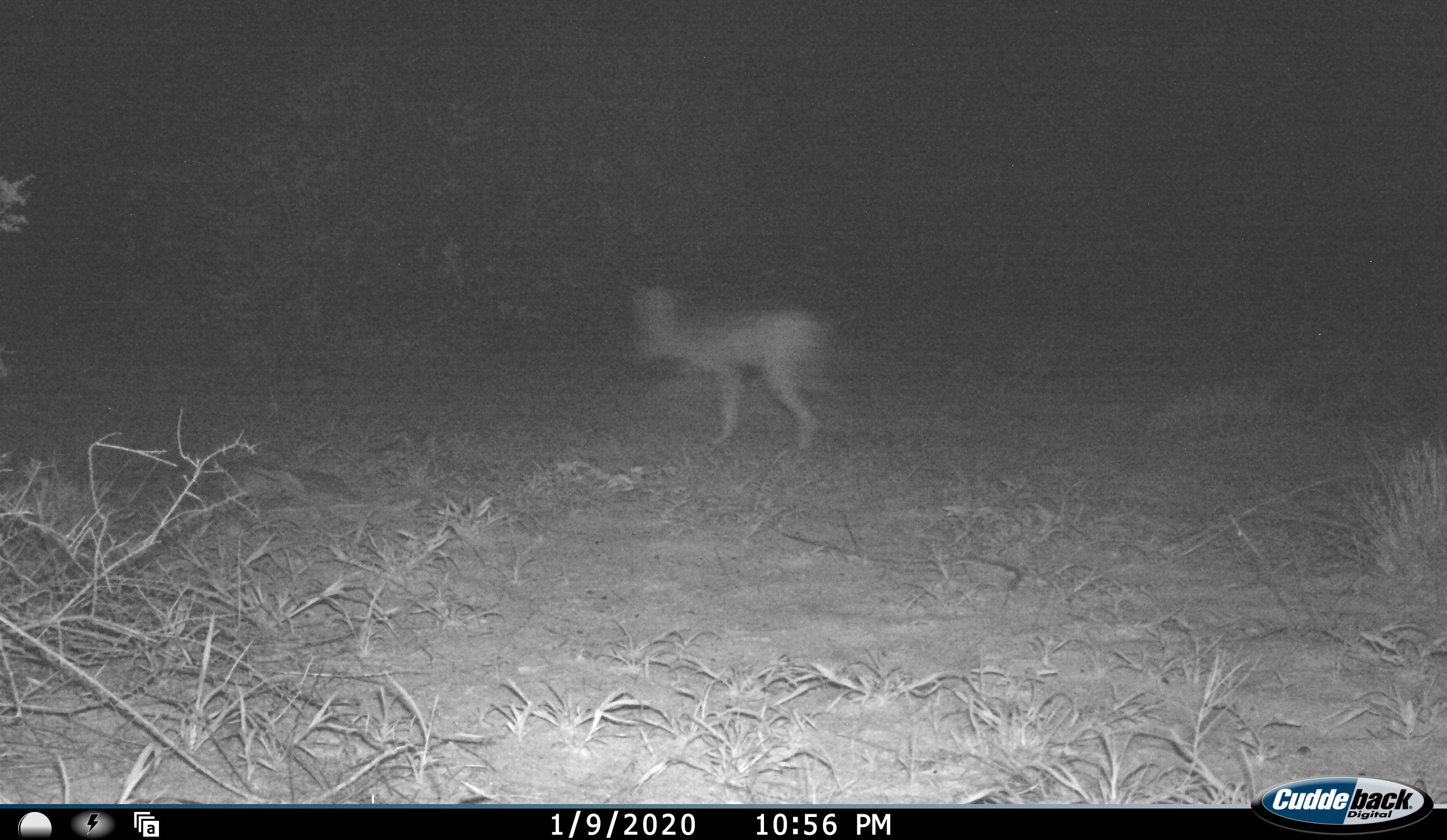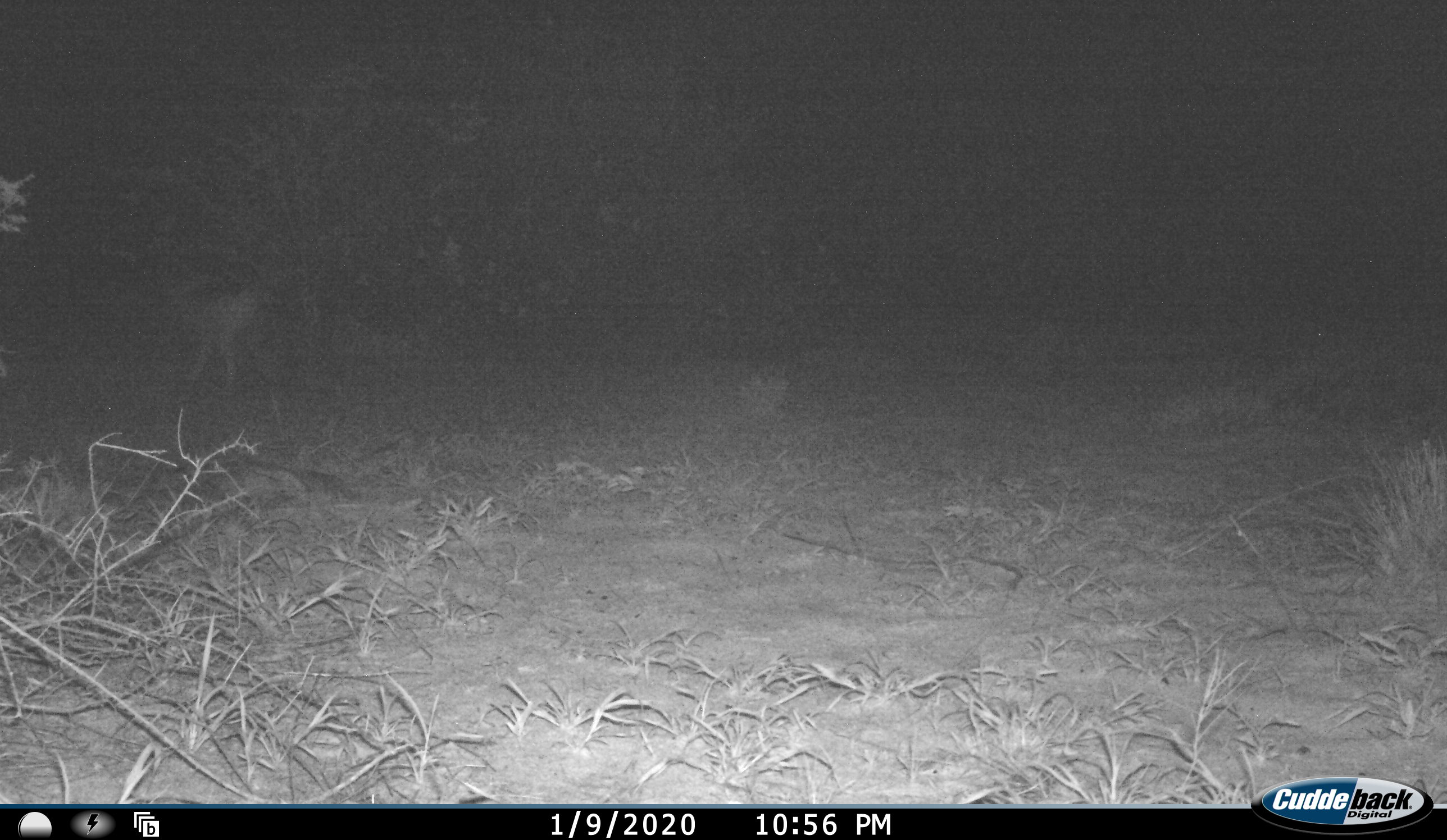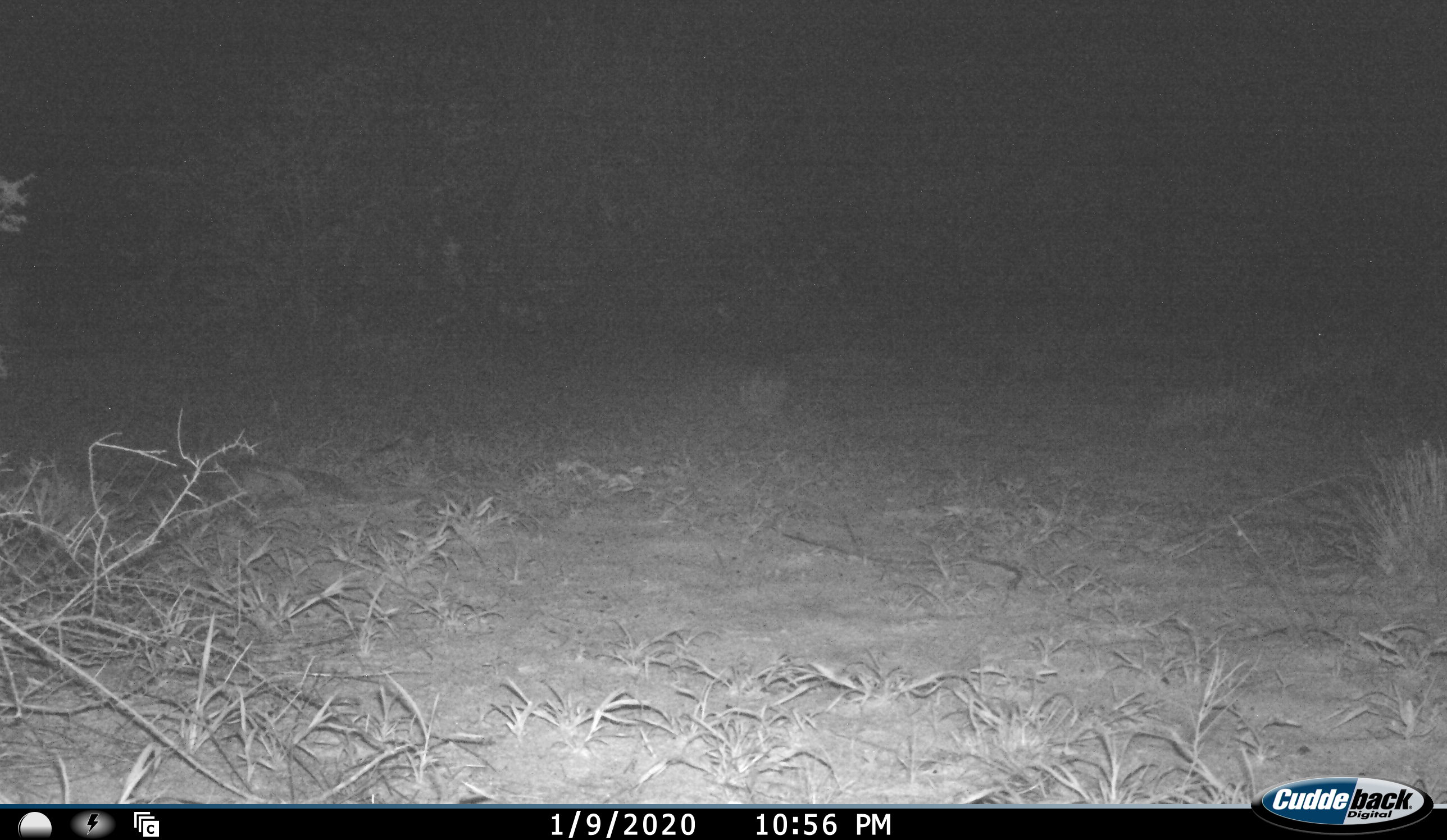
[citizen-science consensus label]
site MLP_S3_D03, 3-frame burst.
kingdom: Animalia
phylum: Chordata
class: Mammalia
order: Carnivora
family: Canidae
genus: Lupulella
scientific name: Lupulella mesomelas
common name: black-backed jackal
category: jackalblackbacked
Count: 1.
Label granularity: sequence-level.